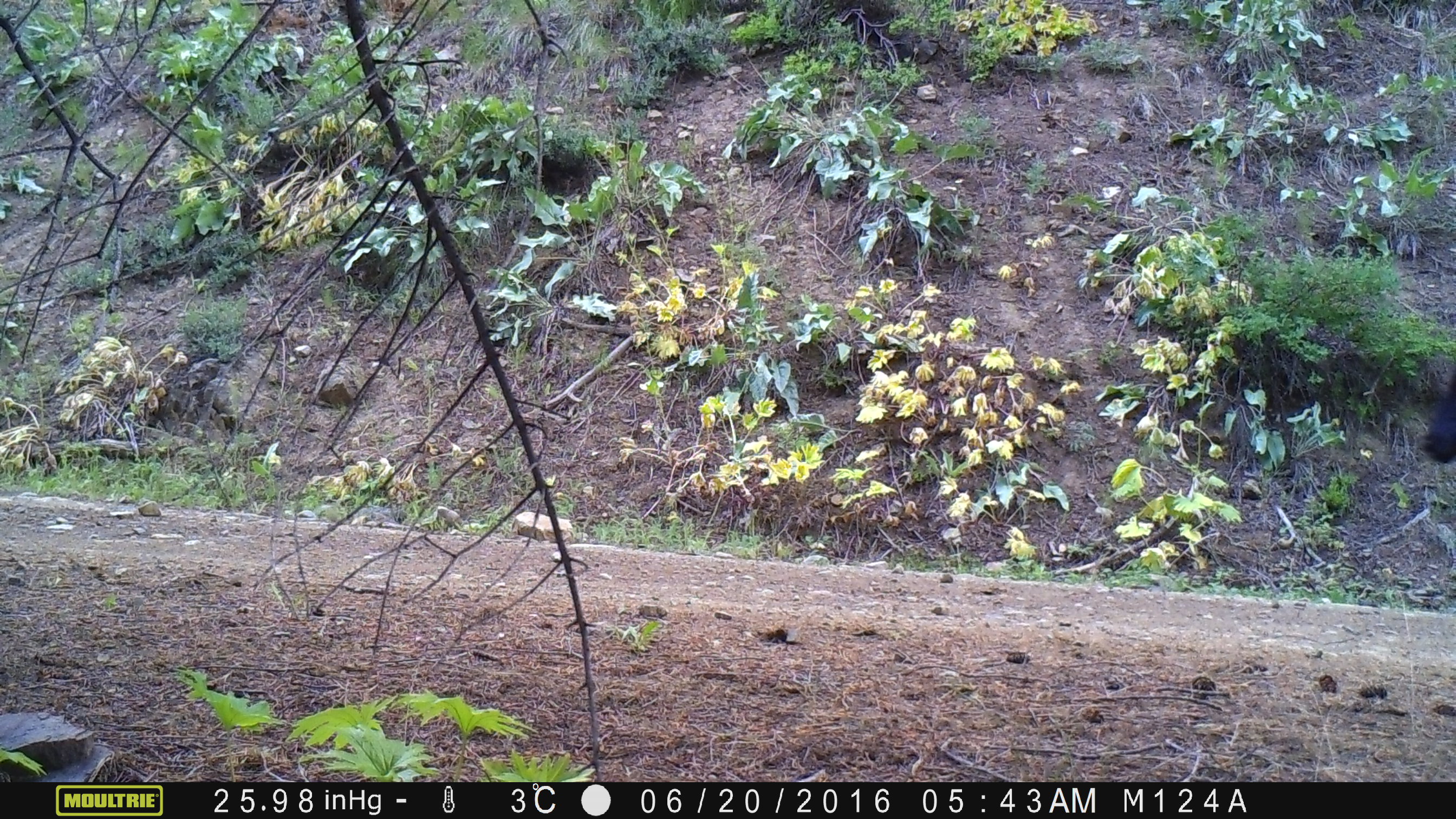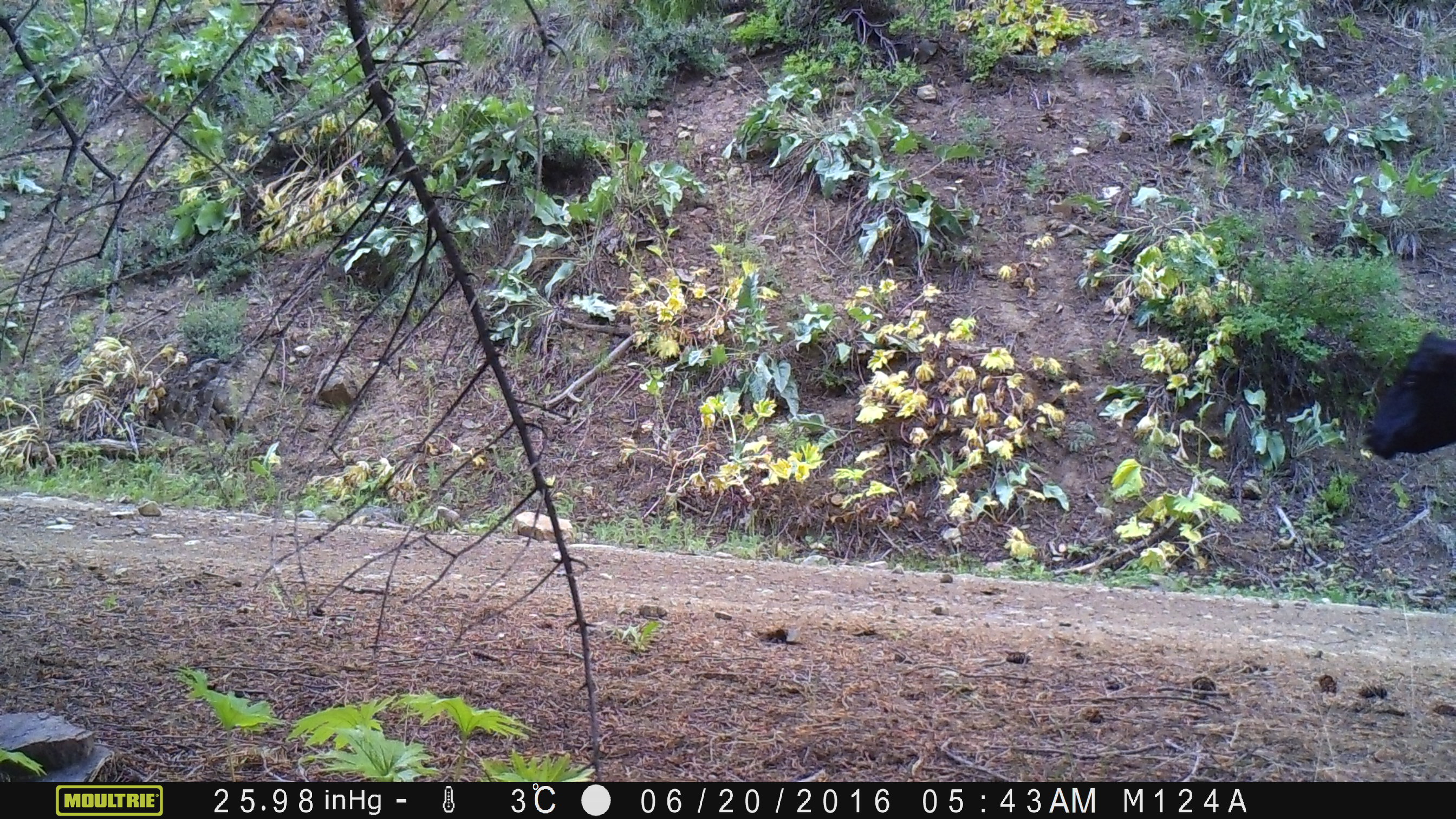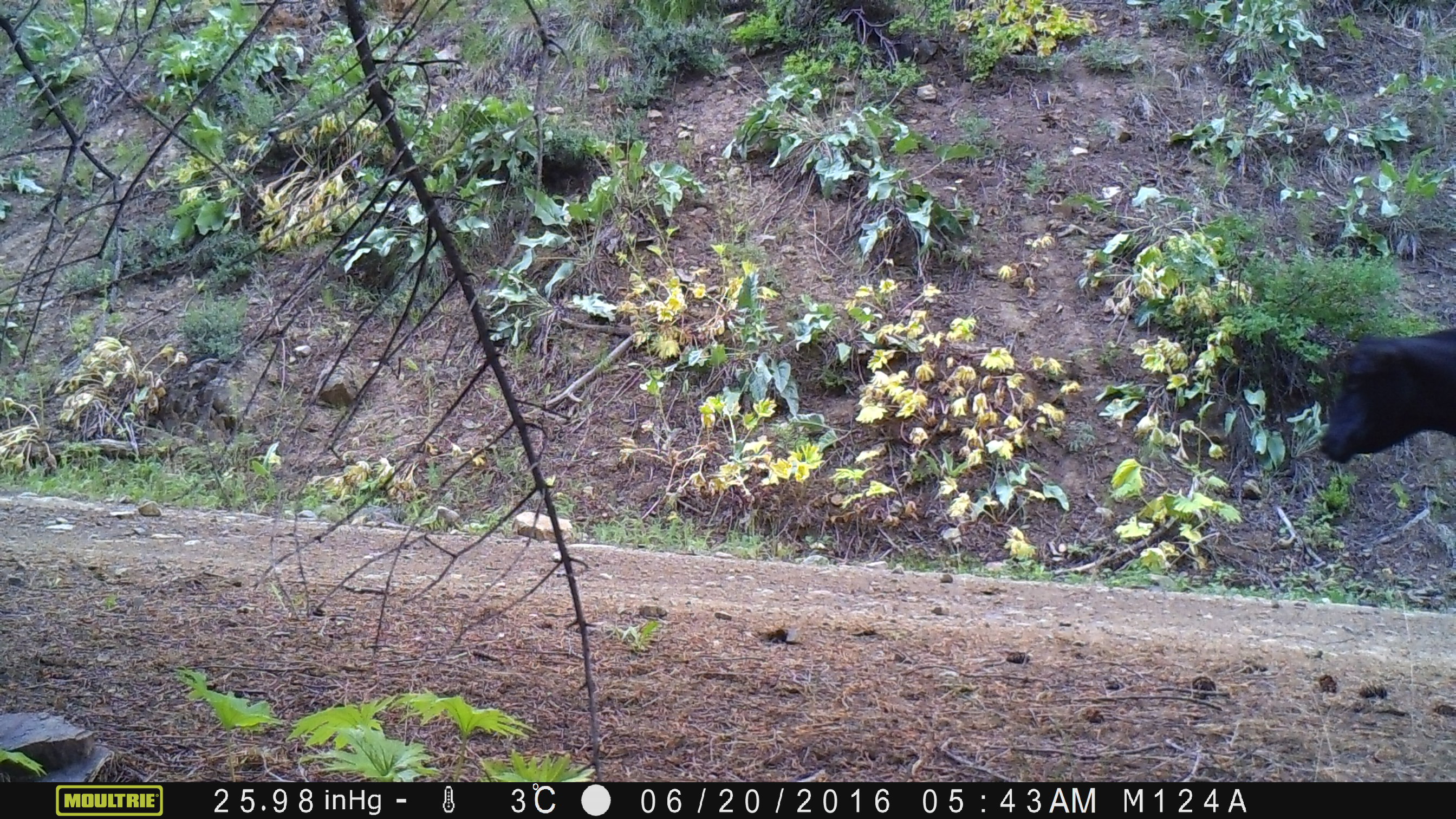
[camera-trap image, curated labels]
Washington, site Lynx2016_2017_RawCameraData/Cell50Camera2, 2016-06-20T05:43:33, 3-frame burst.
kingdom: Animalia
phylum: Chordata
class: Mammalia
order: Artiodactyla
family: Bovidae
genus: Bos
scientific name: Bos taurus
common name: domestic cattle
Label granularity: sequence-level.